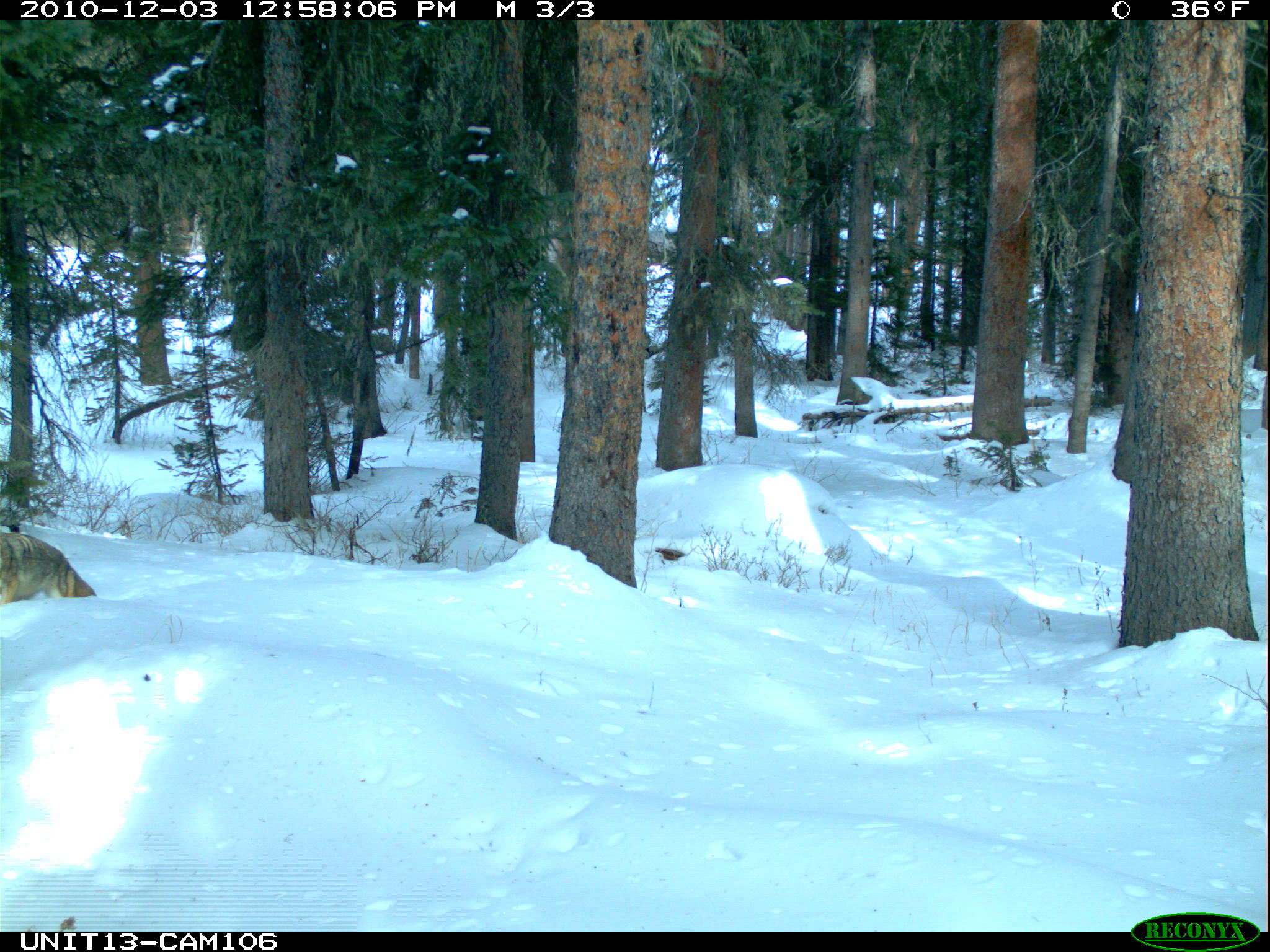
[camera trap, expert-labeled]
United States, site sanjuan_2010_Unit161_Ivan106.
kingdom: Animalia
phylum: Chordata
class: Mammalia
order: Carnivora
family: Canidae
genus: Canis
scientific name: Canis latrans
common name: coyote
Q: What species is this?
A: Canis latrans (coyote).